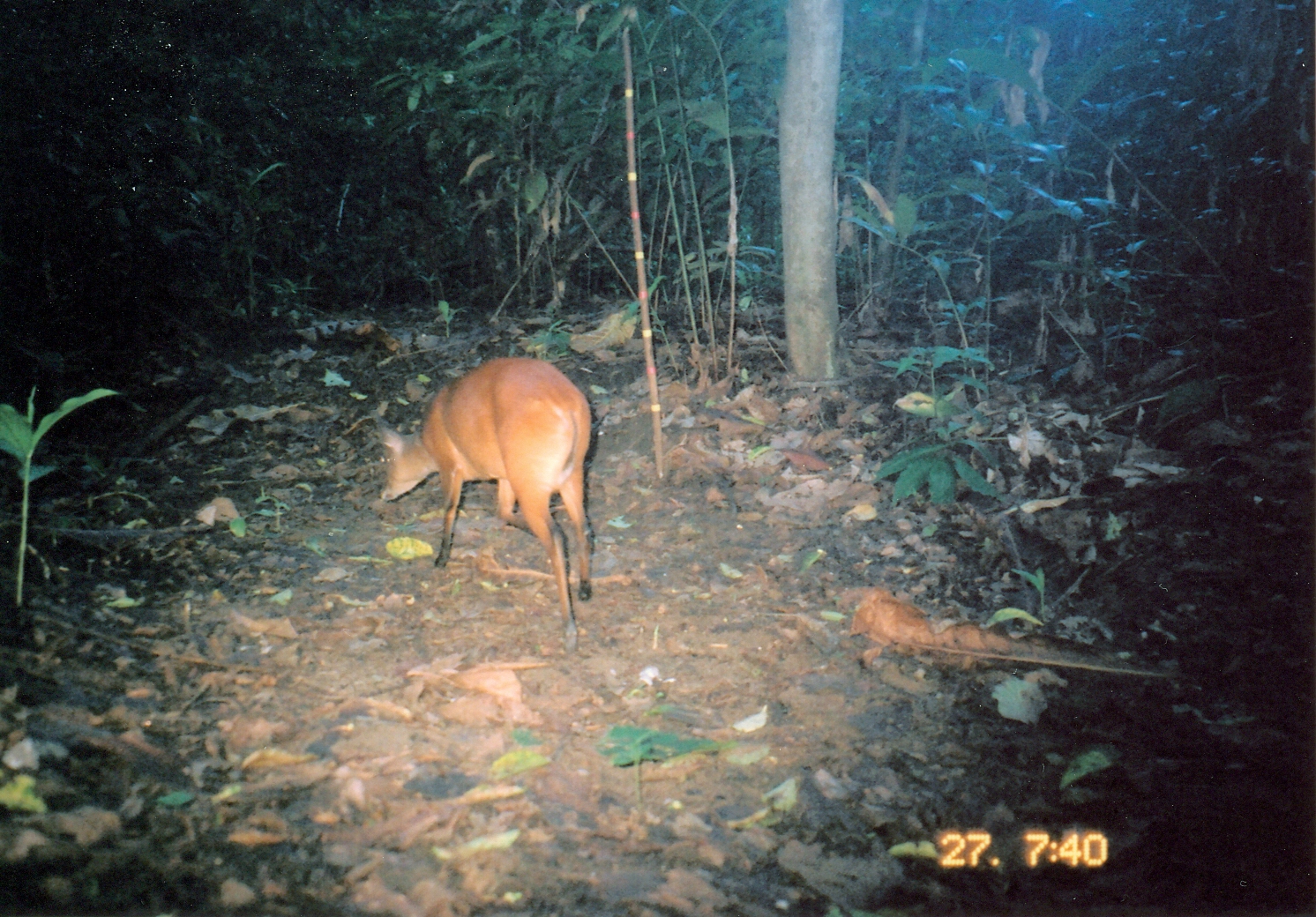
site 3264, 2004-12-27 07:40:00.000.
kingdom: Animalia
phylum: Chordata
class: Mammalia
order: Artiodactyla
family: Bovidae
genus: Cephalophus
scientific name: Cephalophus harveyi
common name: harvey's duiker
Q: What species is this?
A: Cephalophus harveyi (harvey's duiker).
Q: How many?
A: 1.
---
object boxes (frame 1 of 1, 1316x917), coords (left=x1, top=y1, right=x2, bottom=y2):
cephalophus harveyi: (left=372, top=357, right=594, bottom=654)